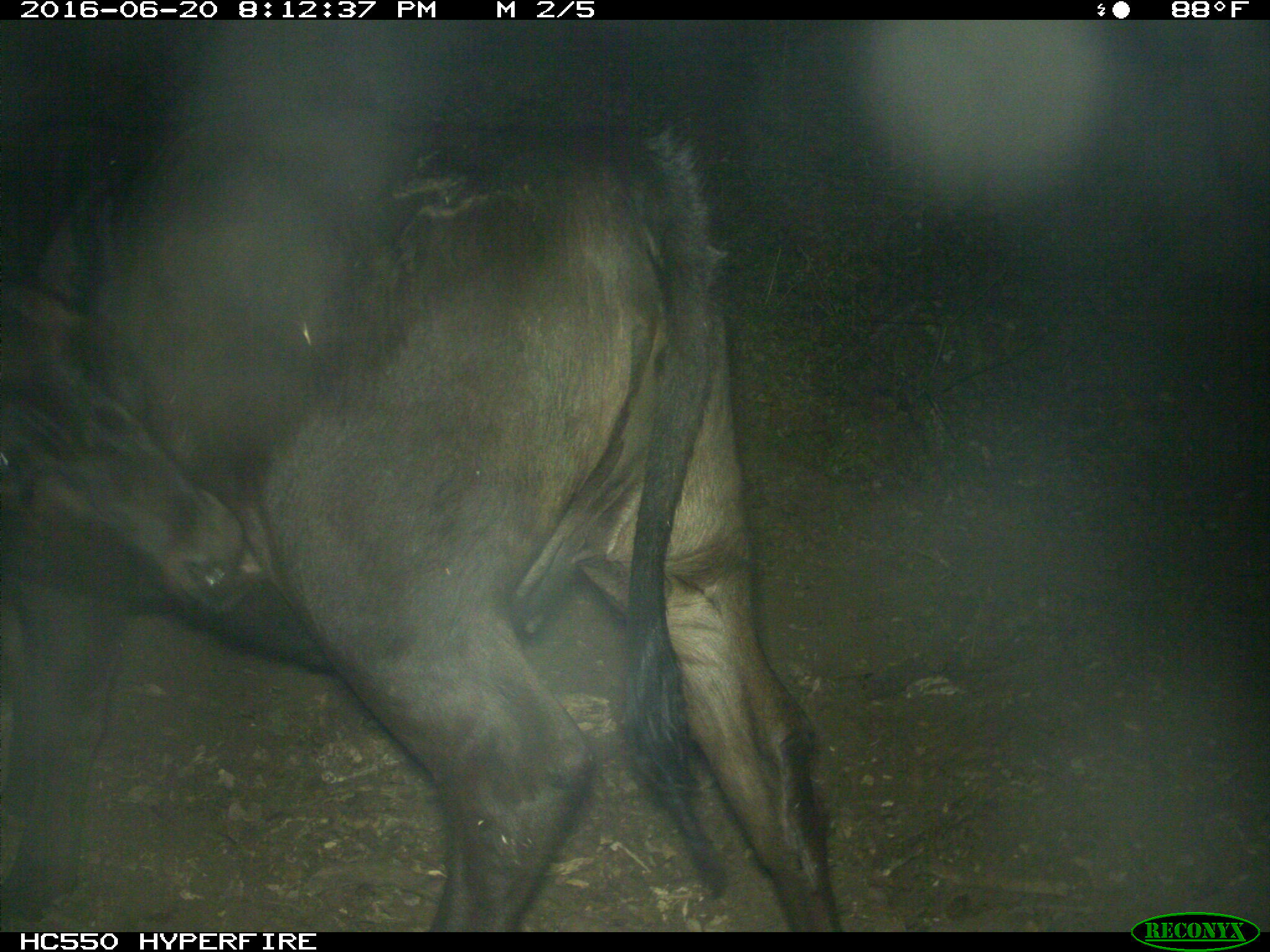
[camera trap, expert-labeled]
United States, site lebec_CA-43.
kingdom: Animalia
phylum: Chordata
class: Mammalia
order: Artiodactyla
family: Bovidae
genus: Bos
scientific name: Bos taurus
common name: domestic cow